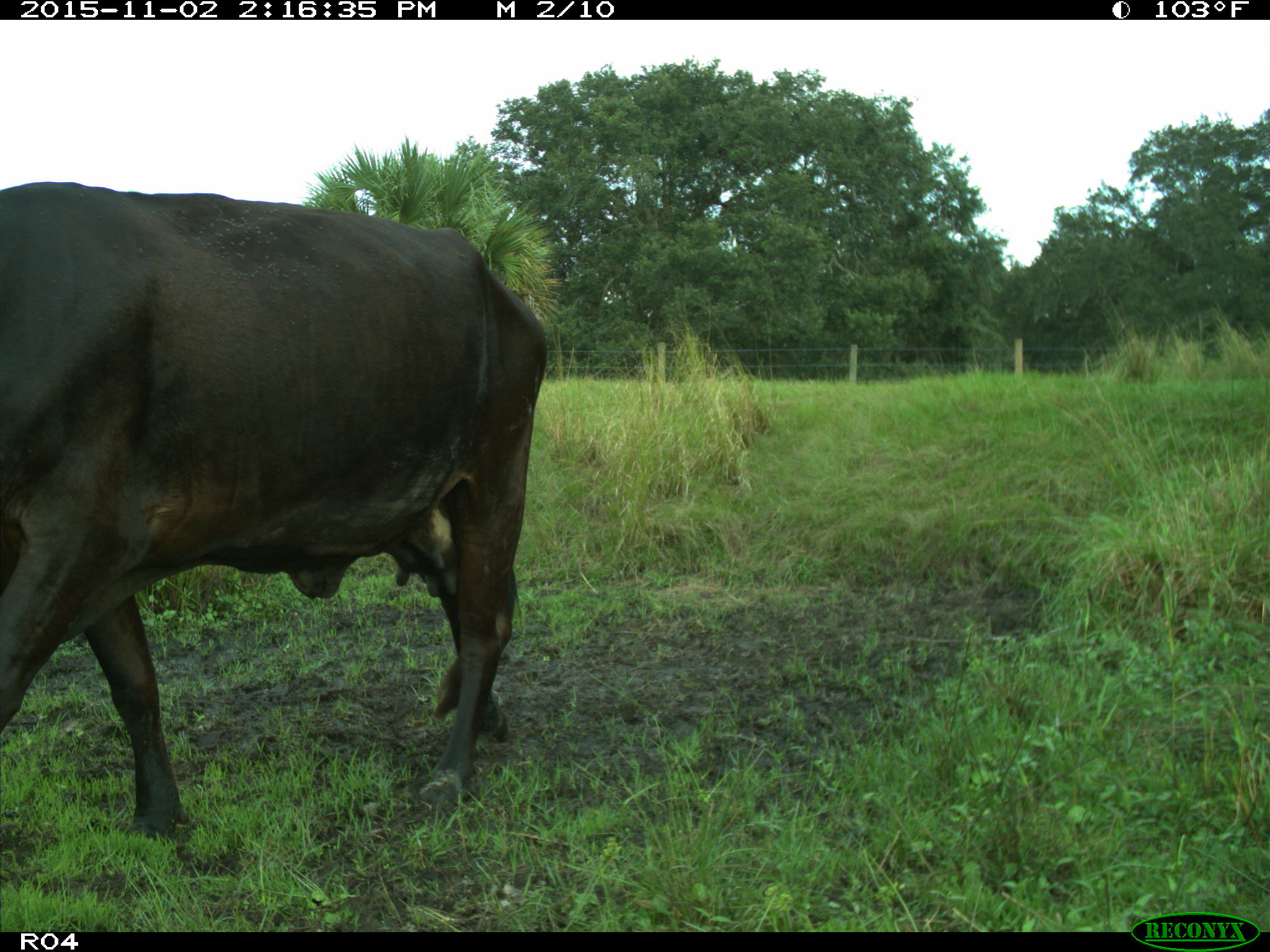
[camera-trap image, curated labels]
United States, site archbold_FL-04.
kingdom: Animalia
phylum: Chordata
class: Mammalia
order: Artiodactyla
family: Bovidae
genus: Bos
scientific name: Bos taurus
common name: domestic cow